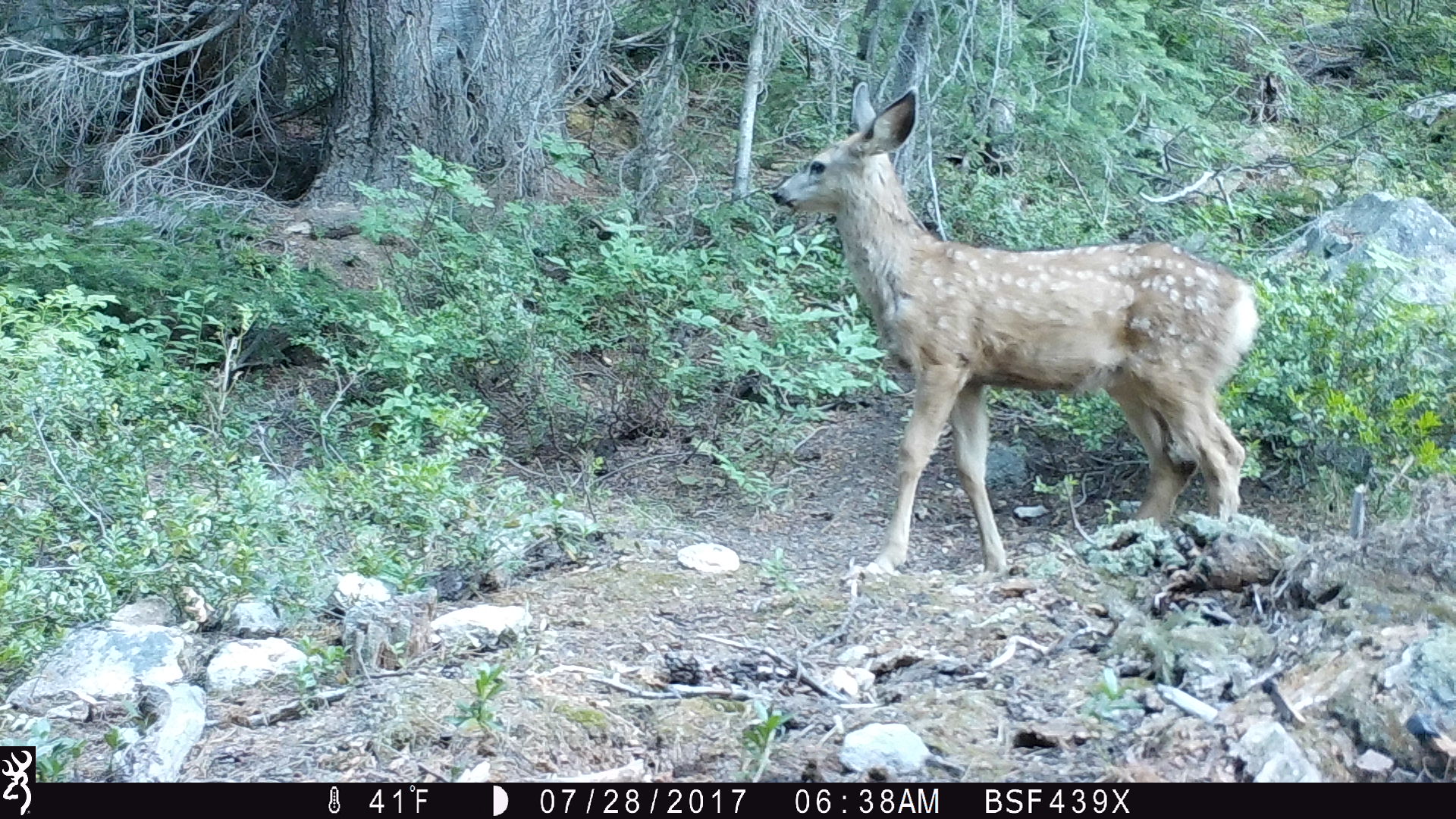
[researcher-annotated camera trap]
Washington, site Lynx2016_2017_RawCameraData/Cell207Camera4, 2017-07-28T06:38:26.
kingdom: Animalia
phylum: Chordata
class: Mammalia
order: Artiodactyla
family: Cervidae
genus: Odocoileus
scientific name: Odocoileus hemionus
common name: mule deer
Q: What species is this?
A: Odocoileus hemionus (mule deer).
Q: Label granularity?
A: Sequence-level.